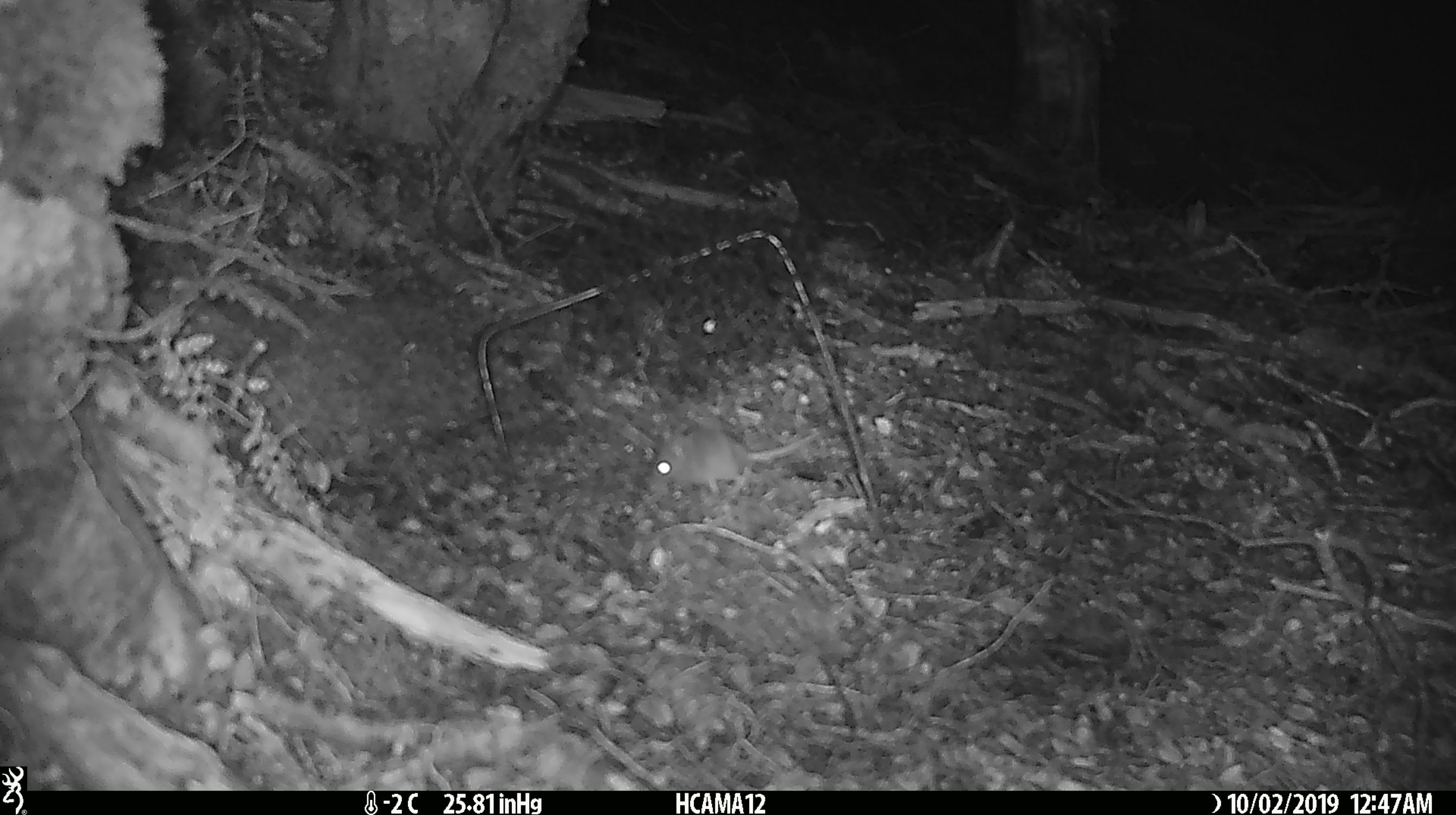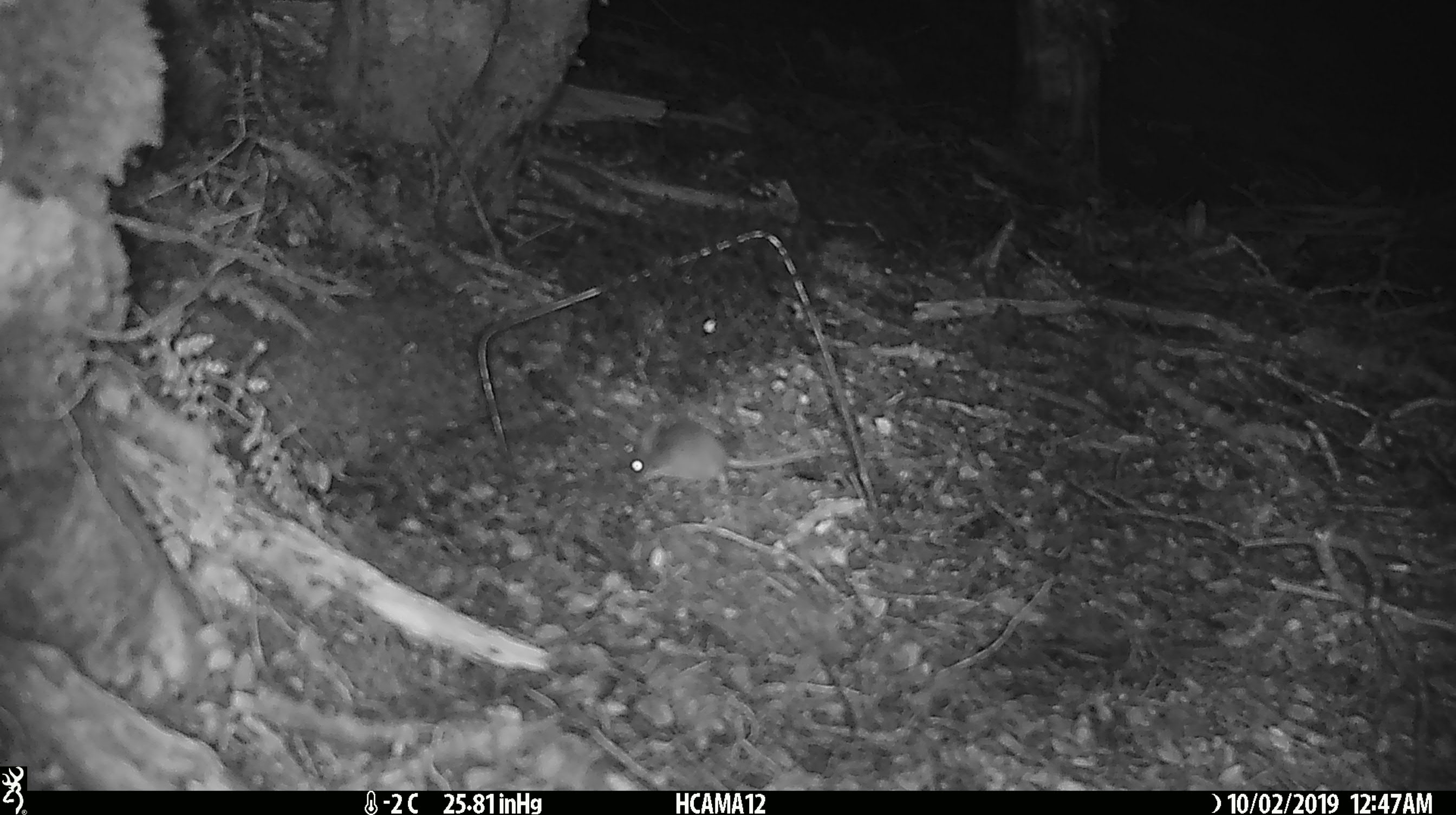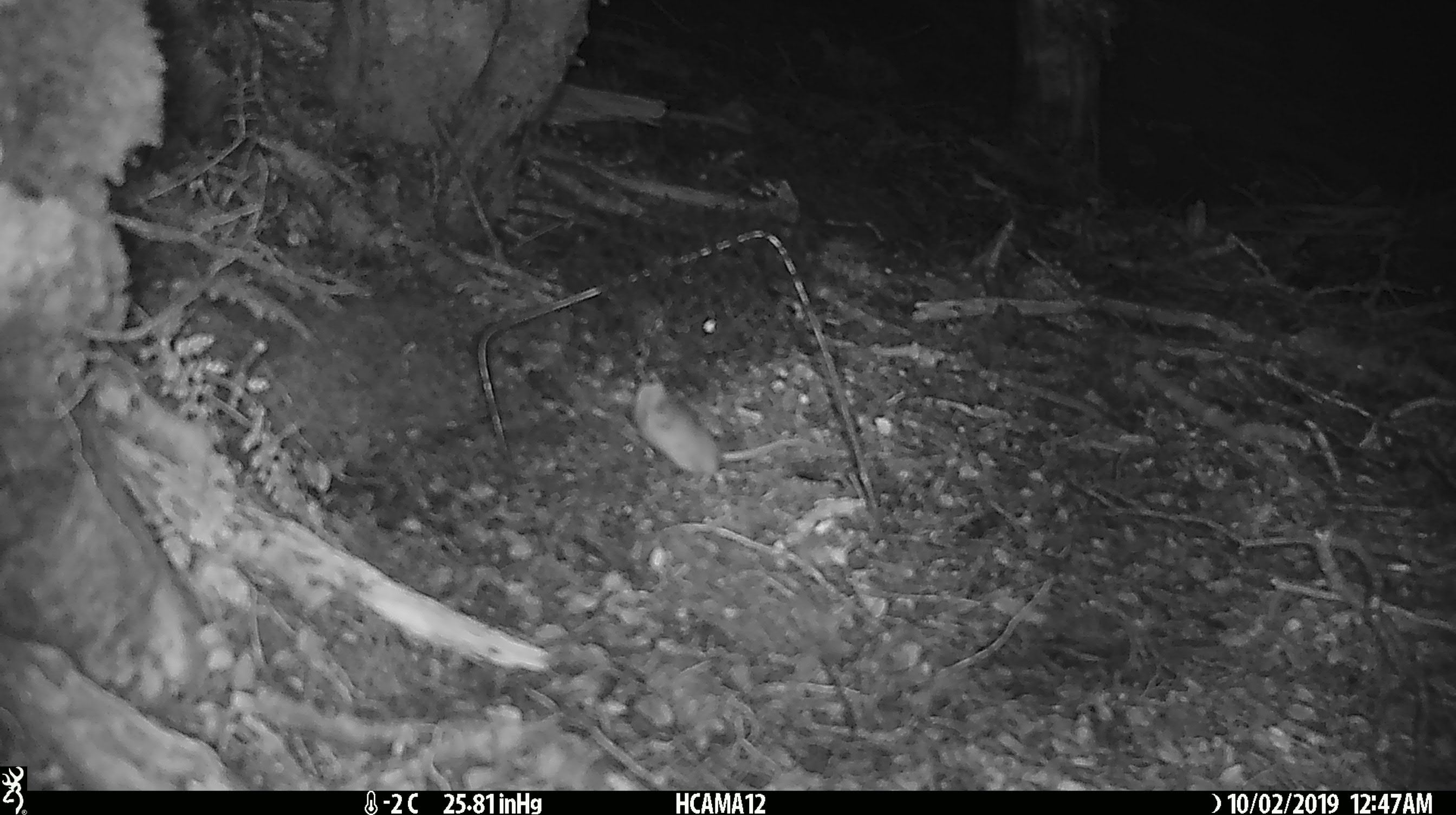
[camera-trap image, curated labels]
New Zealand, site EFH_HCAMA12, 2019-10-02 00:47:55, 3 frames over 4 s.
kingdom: Animalia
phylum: Chordata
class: Mammalia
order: Rodentia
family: Muridae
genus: Mus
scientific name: Mus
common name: mouse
Mouse (Mus).